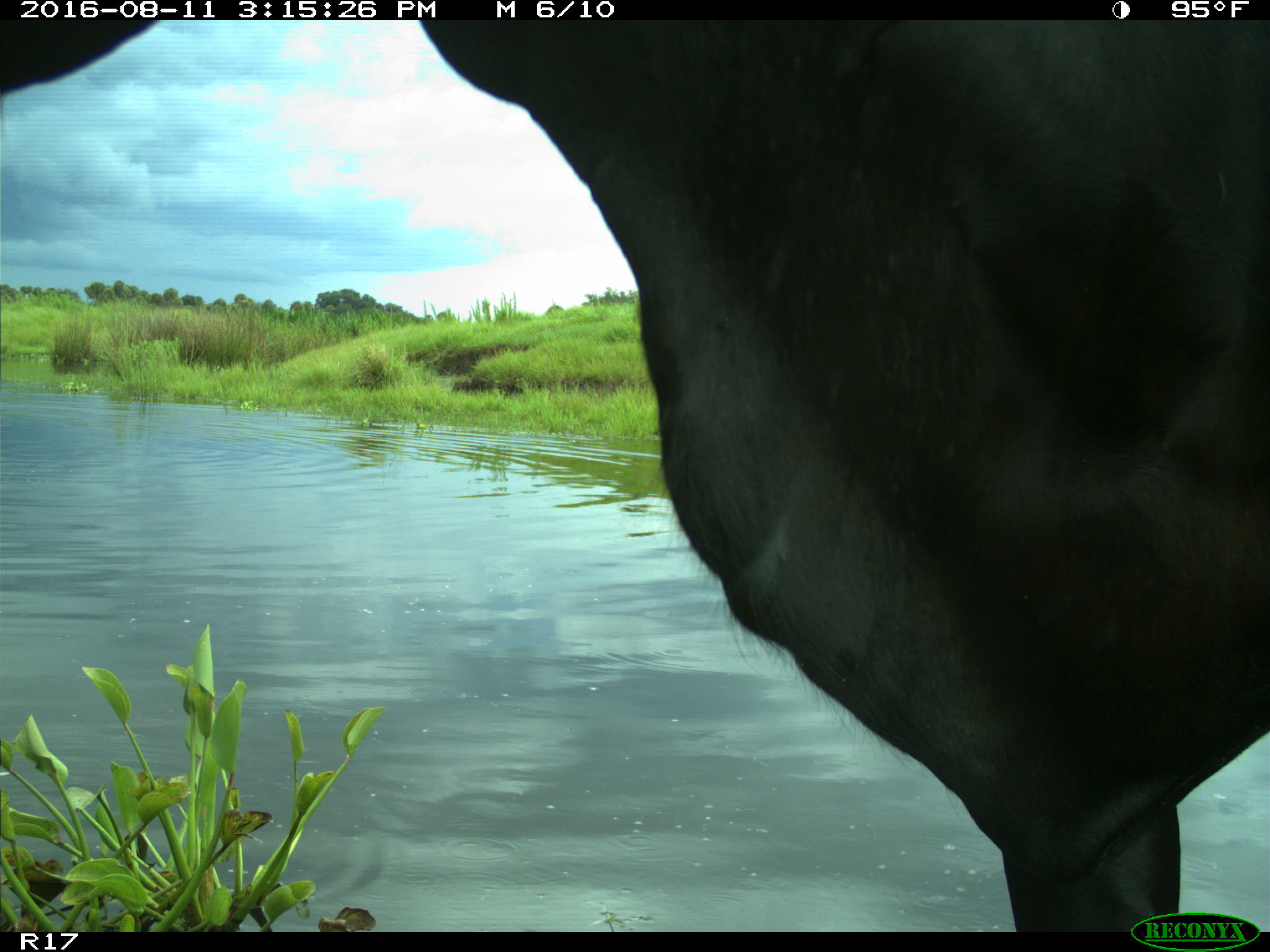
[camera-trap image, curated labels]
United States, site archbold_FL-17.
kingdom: Animalia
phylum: Chordata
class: Mammalia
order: Artiodactyla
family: Bovidae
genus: Bos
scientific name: Bos taurus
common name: domestic cow